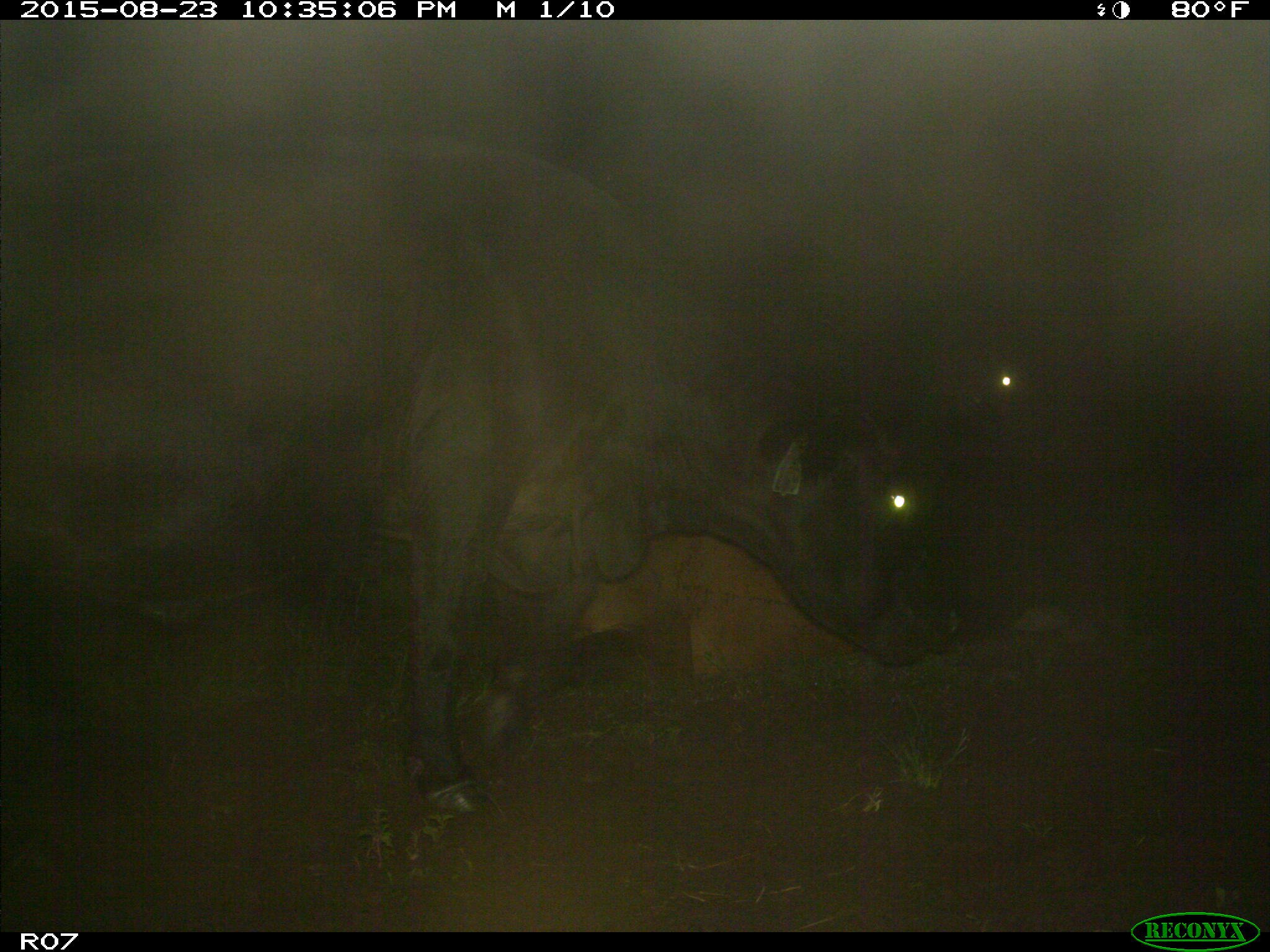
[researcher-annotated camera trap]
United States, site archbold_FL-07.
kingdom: Animalia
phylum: Chordata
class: Mammalia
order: Artiodactyla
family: Bovidae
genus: Bos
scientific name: Bos taurus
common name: domestic cow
Bos taurus (domestic cow).